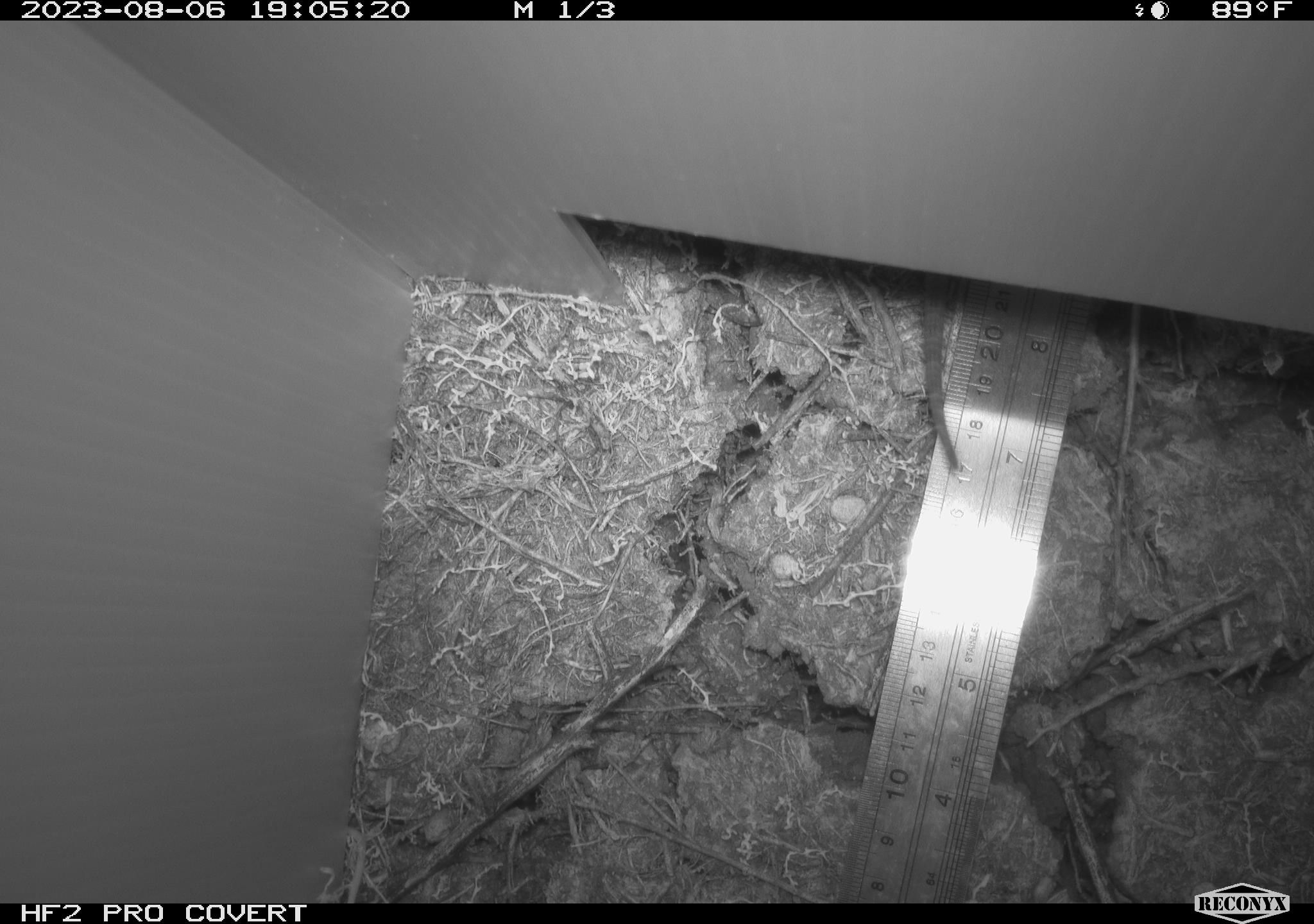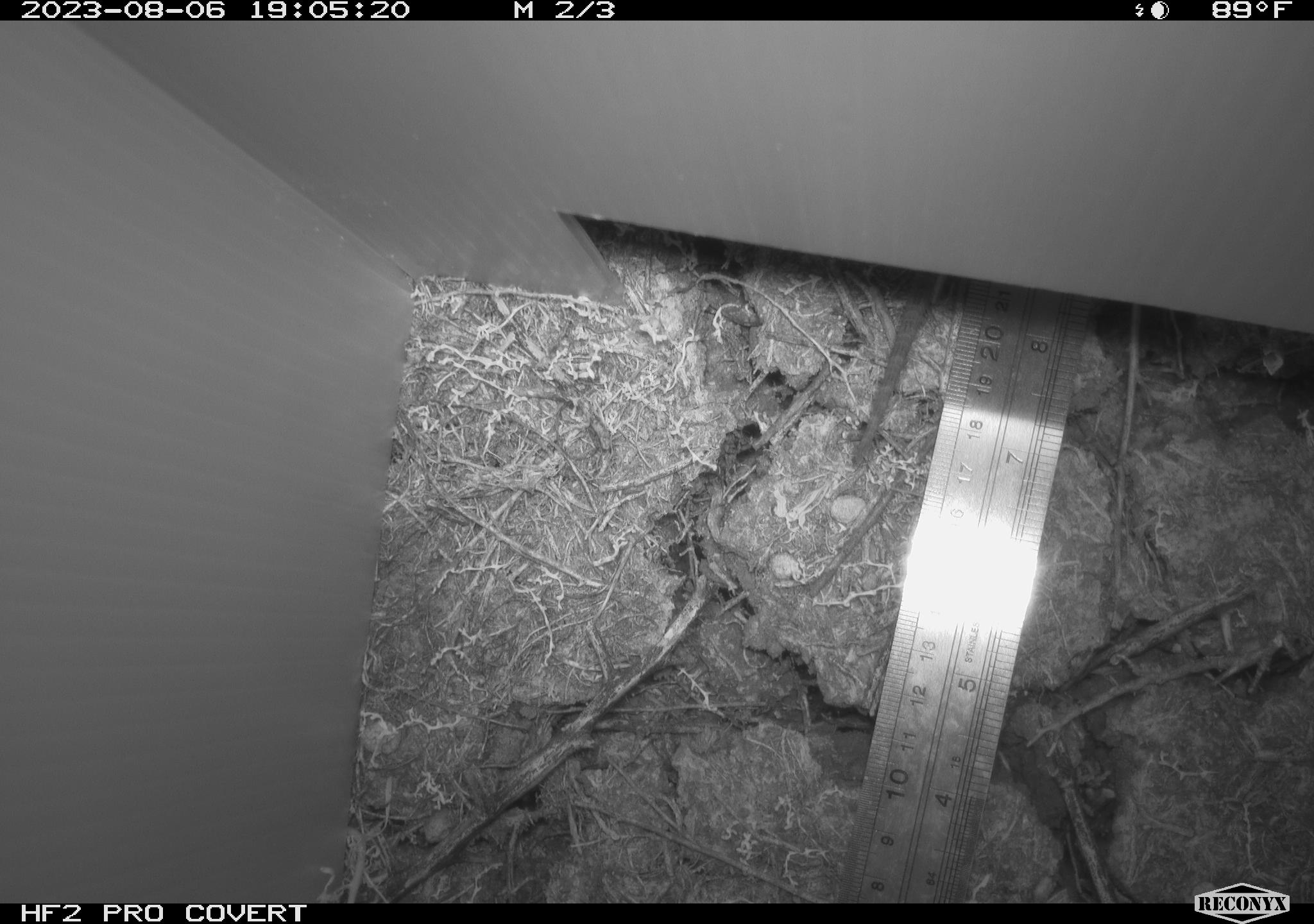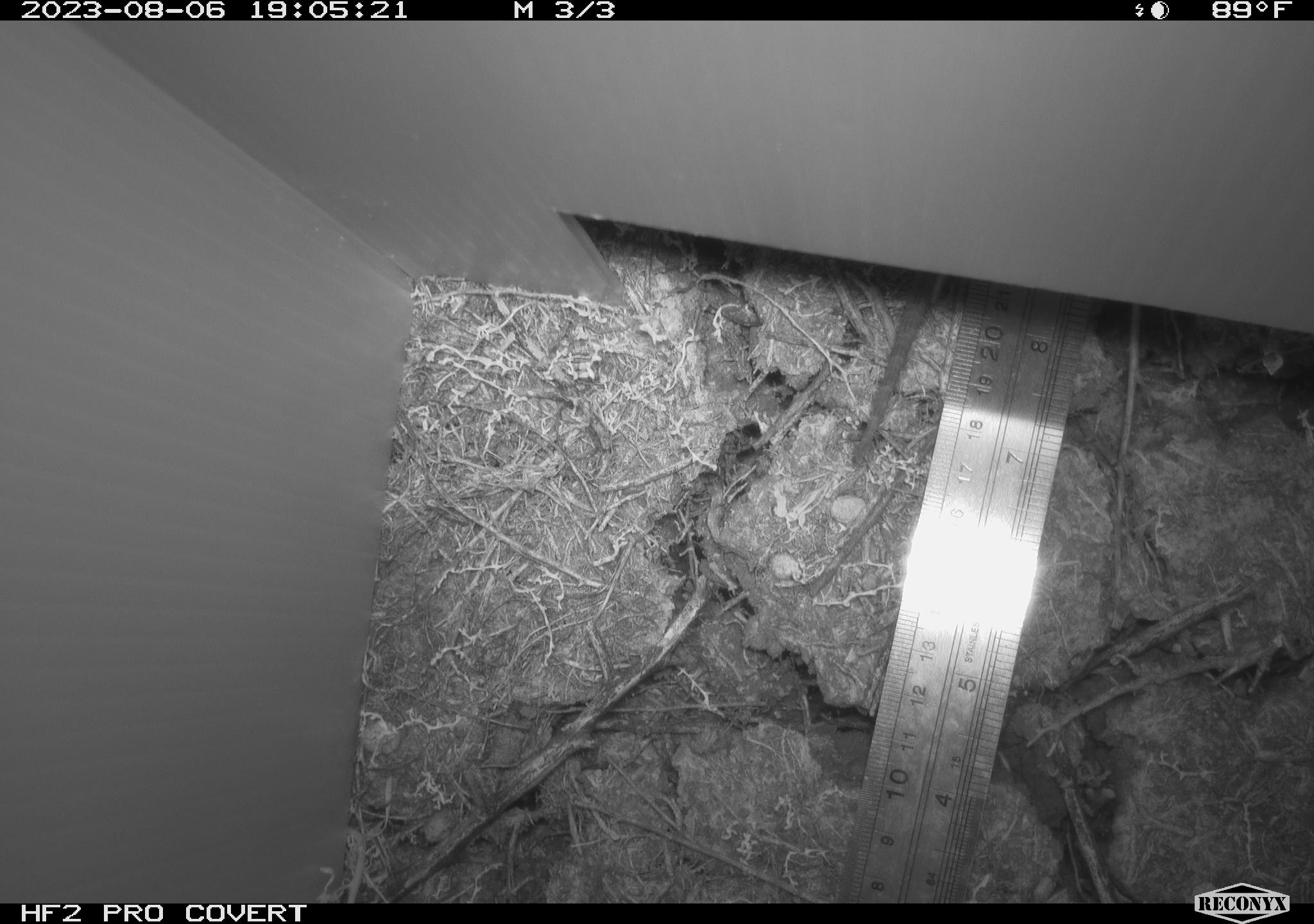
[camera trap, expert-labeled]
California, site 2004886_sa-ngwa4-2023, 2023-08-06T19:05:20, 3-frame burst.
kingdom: Animalia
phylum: Chordata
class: Mammalia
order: Rodentia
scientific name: Rodentia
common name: mouse species